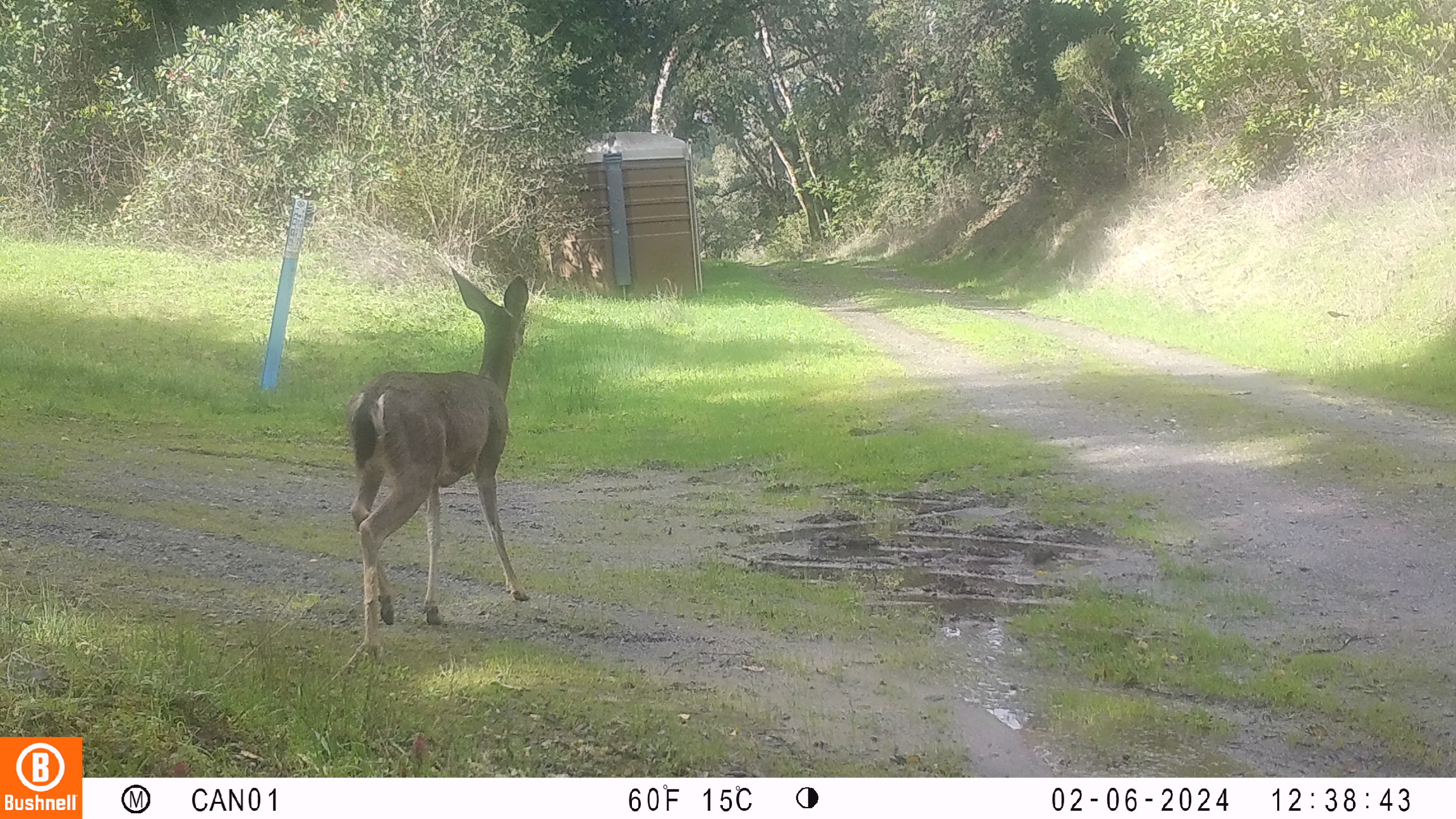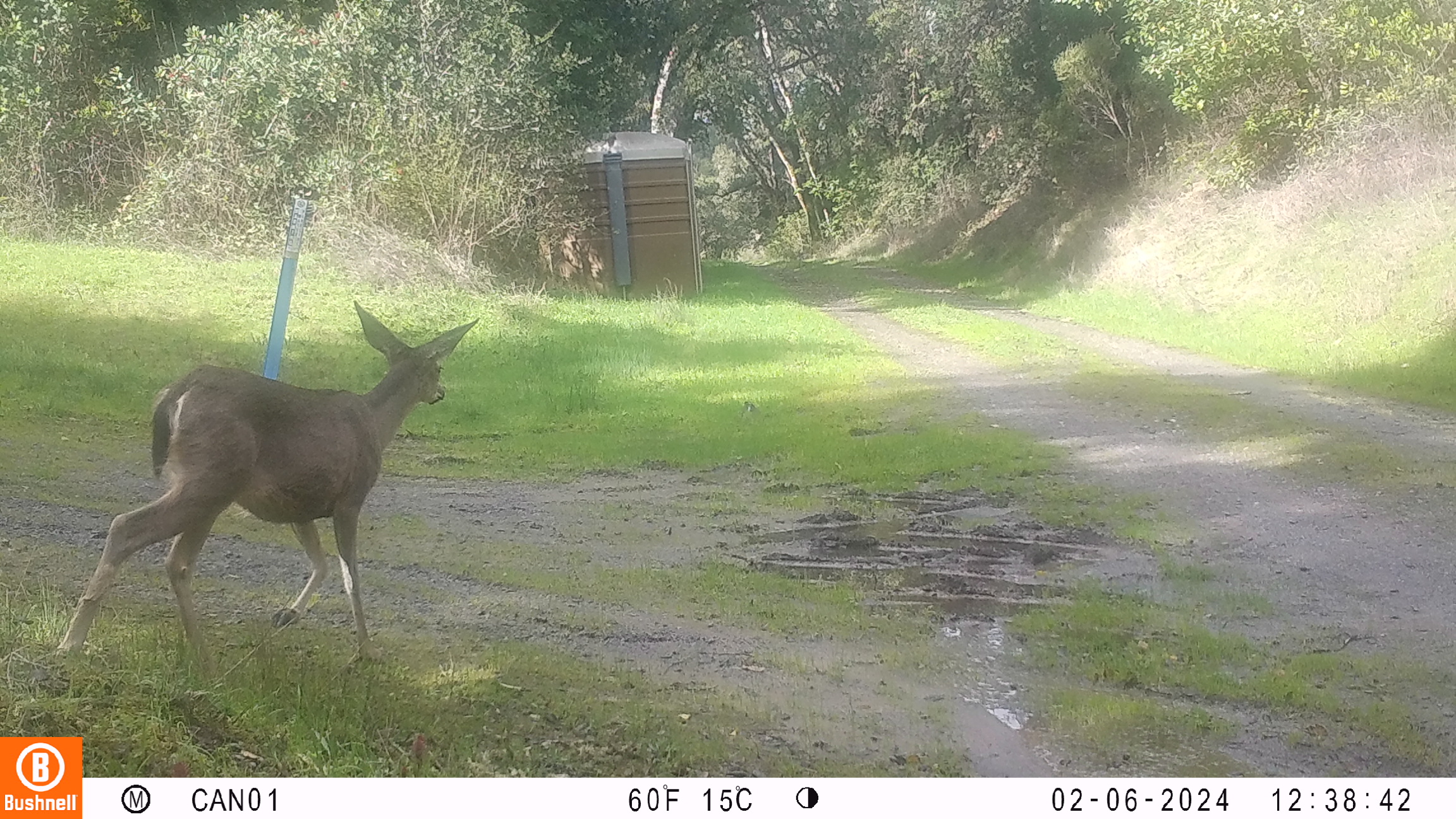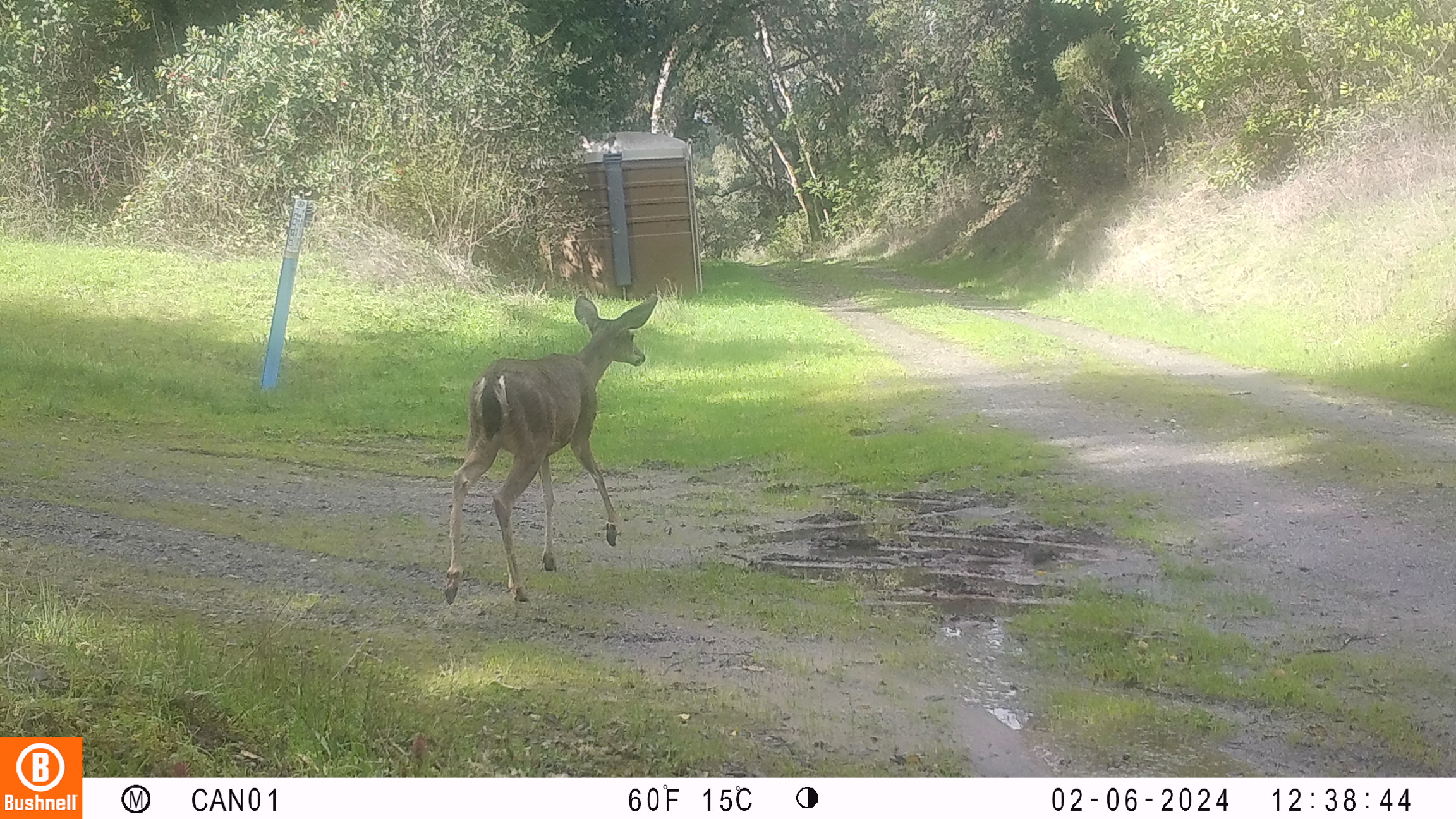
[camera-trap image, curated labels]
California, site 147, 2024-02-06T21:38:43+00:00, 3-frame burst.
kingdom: Animalia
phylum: Chordata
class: Mammalia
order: Artiodactyla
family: Cervidae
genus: Odocoileus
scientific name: Odocoileus hemionus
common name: mule deer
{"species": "mule deer (Odocoileus hemionus)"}